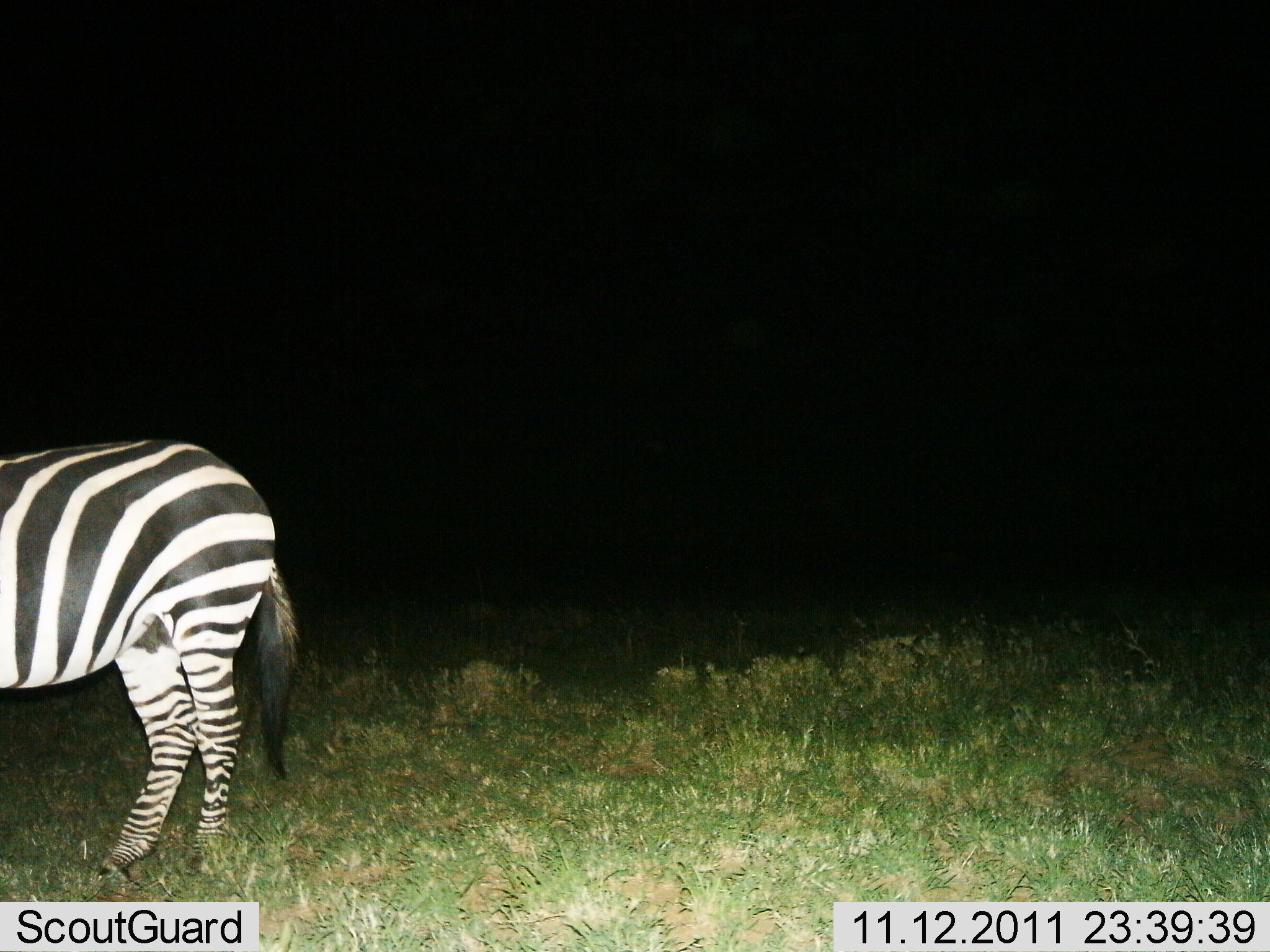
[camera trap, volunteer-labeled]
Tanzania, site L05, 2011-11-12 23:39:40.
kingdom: Animalia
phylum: Chordata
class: Mammalia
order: Perissodactyla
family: Equidae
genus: Equus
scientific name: Equus quagga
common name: plains zebra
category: zebra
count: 1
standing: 100%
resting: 0%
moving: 0%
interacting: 0%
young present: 0%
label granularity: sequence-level